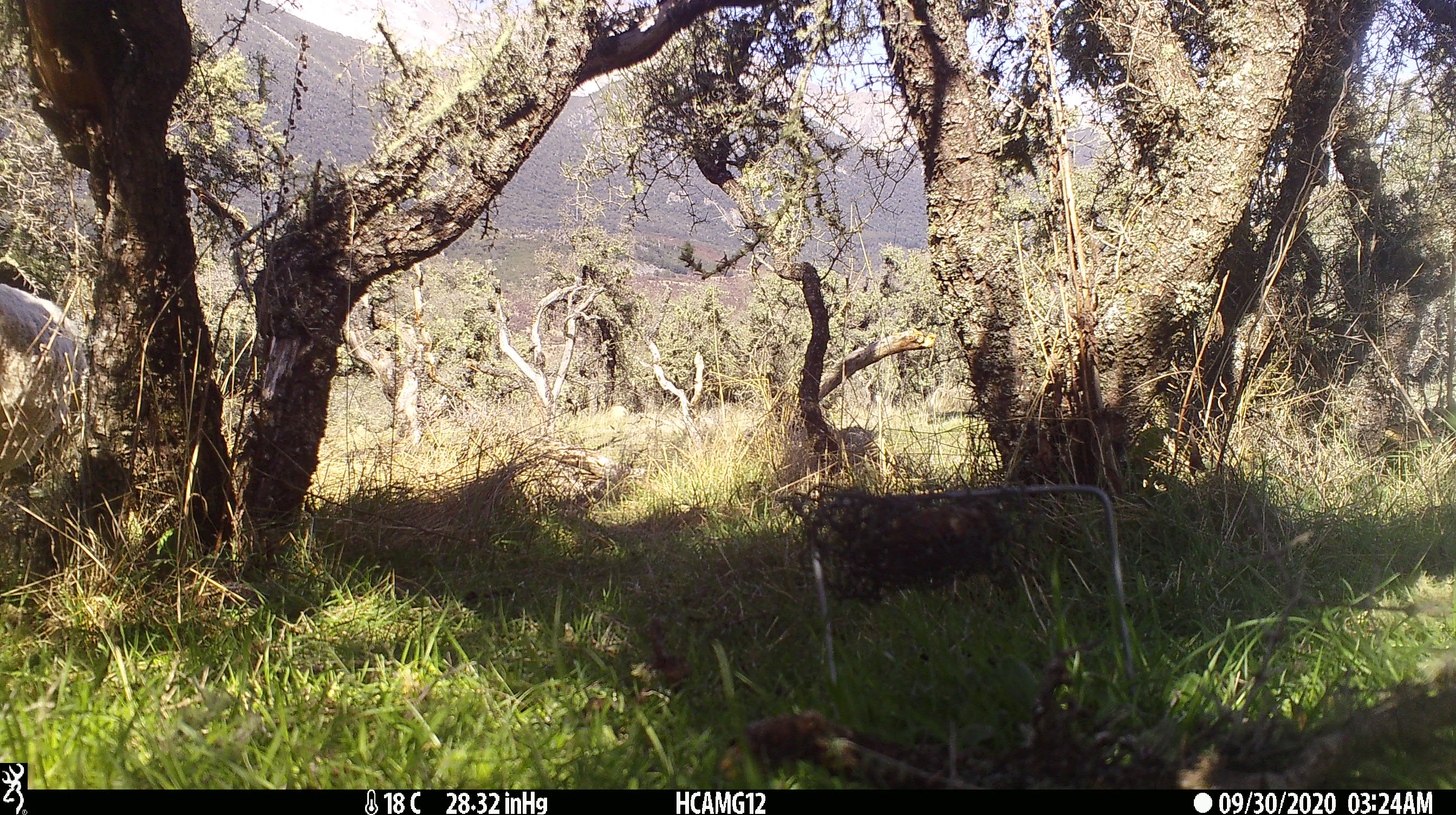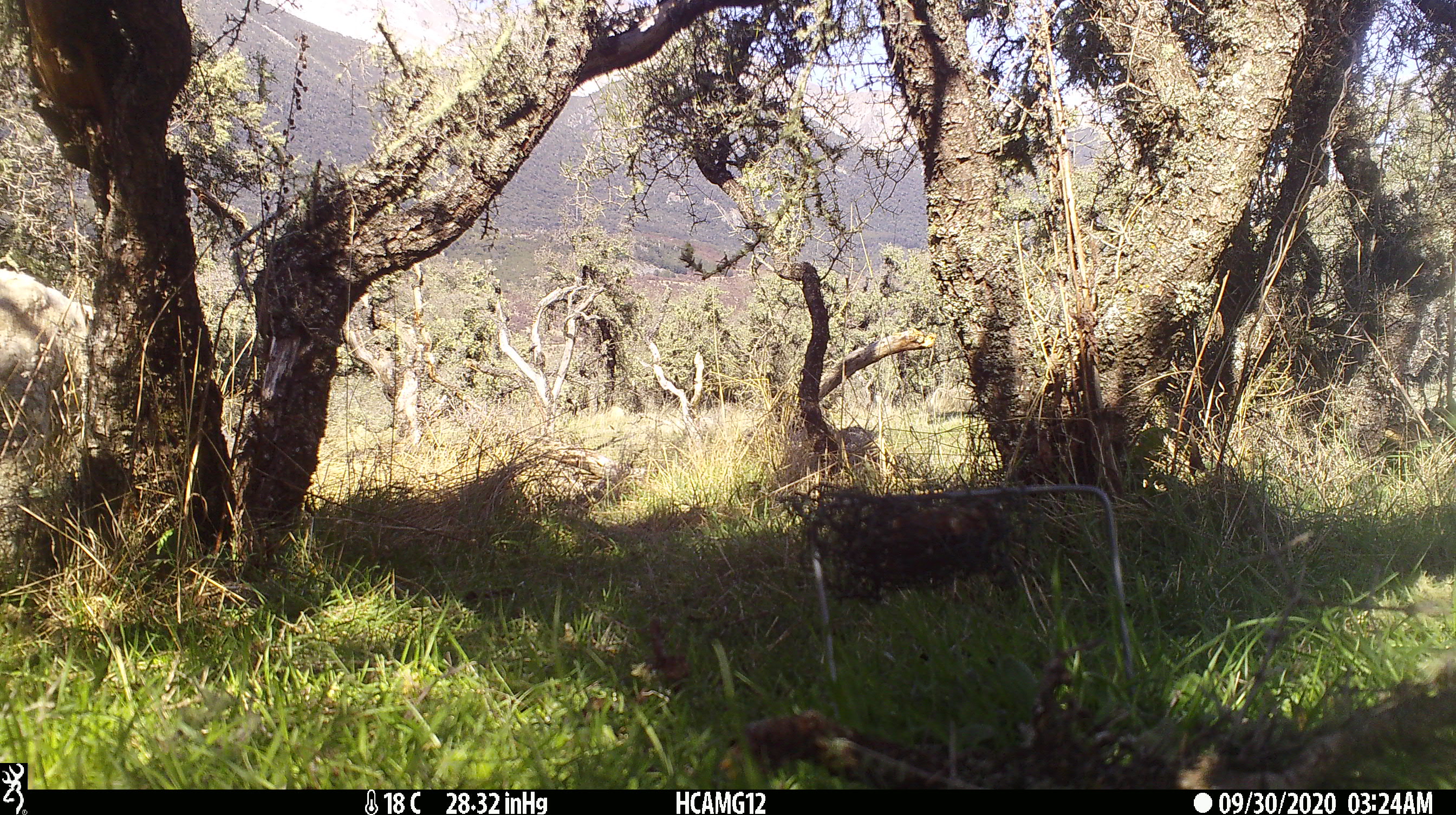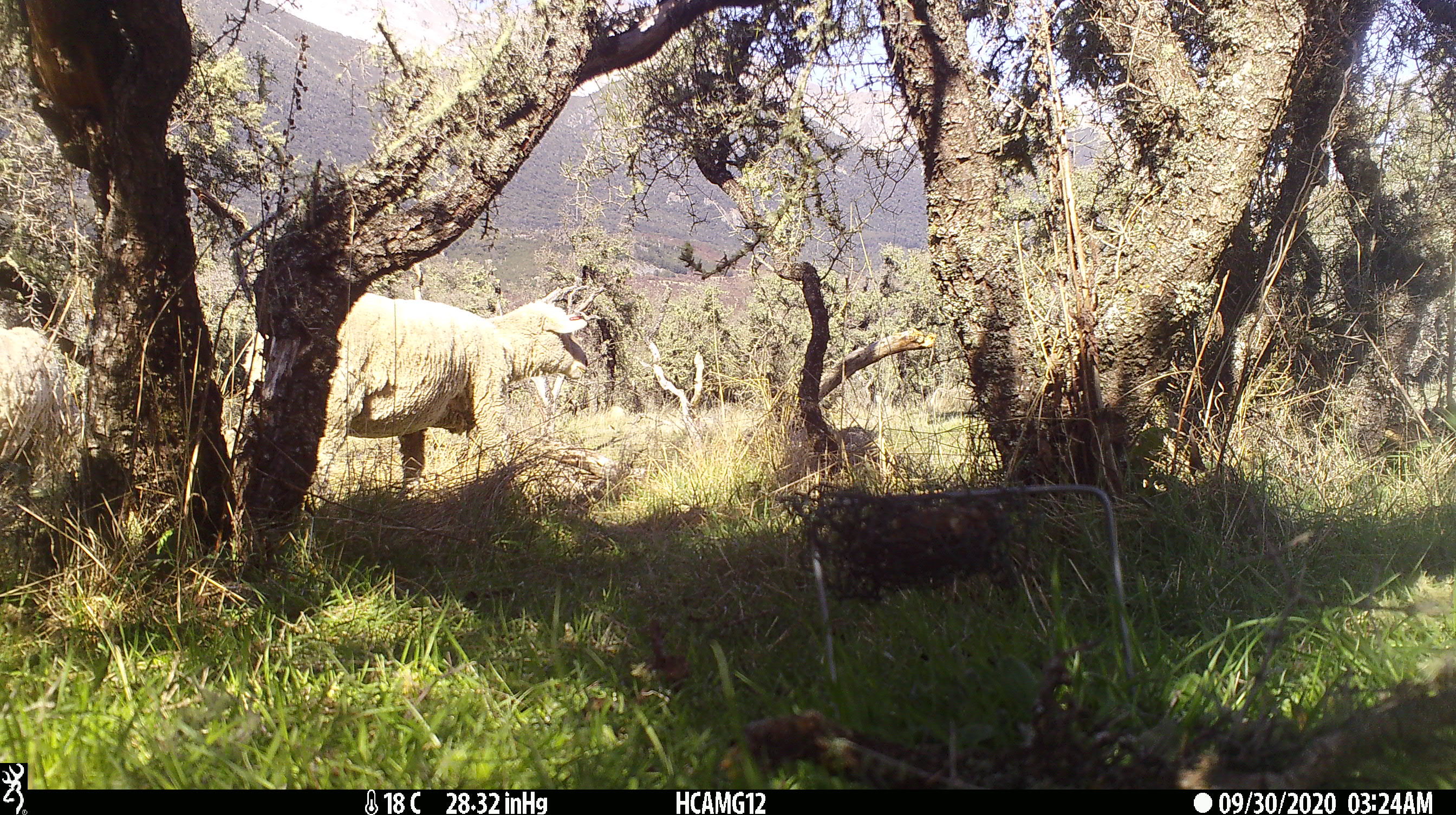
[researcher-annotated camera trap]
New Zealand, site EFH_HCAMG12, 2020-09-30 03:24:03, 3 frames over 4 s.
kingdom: Animalia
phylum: Chordata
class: Mammalia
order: Artiodactyla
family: Bovidae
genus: Ovis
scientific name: Ovis aries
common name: domestic sheep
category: sheep